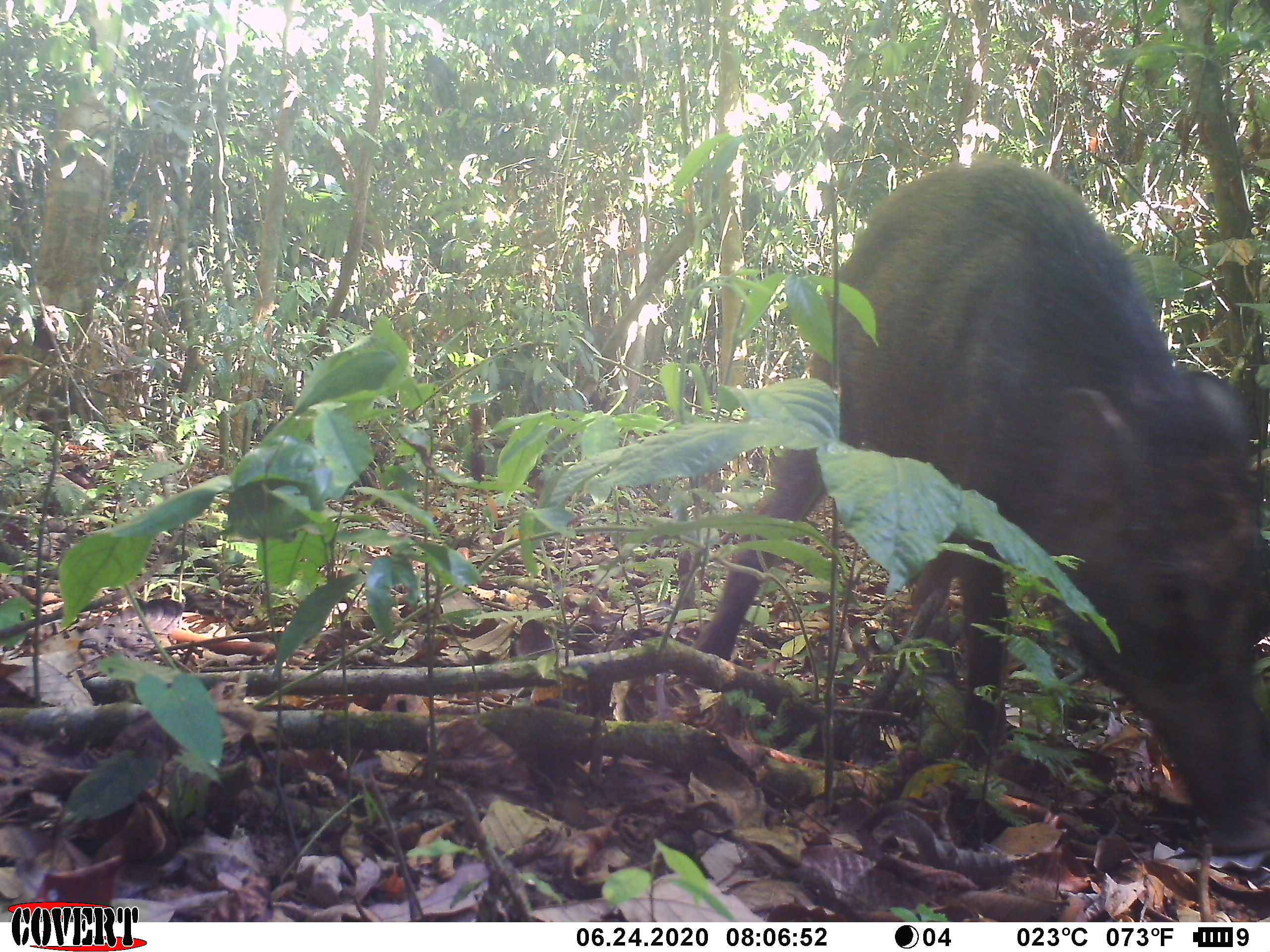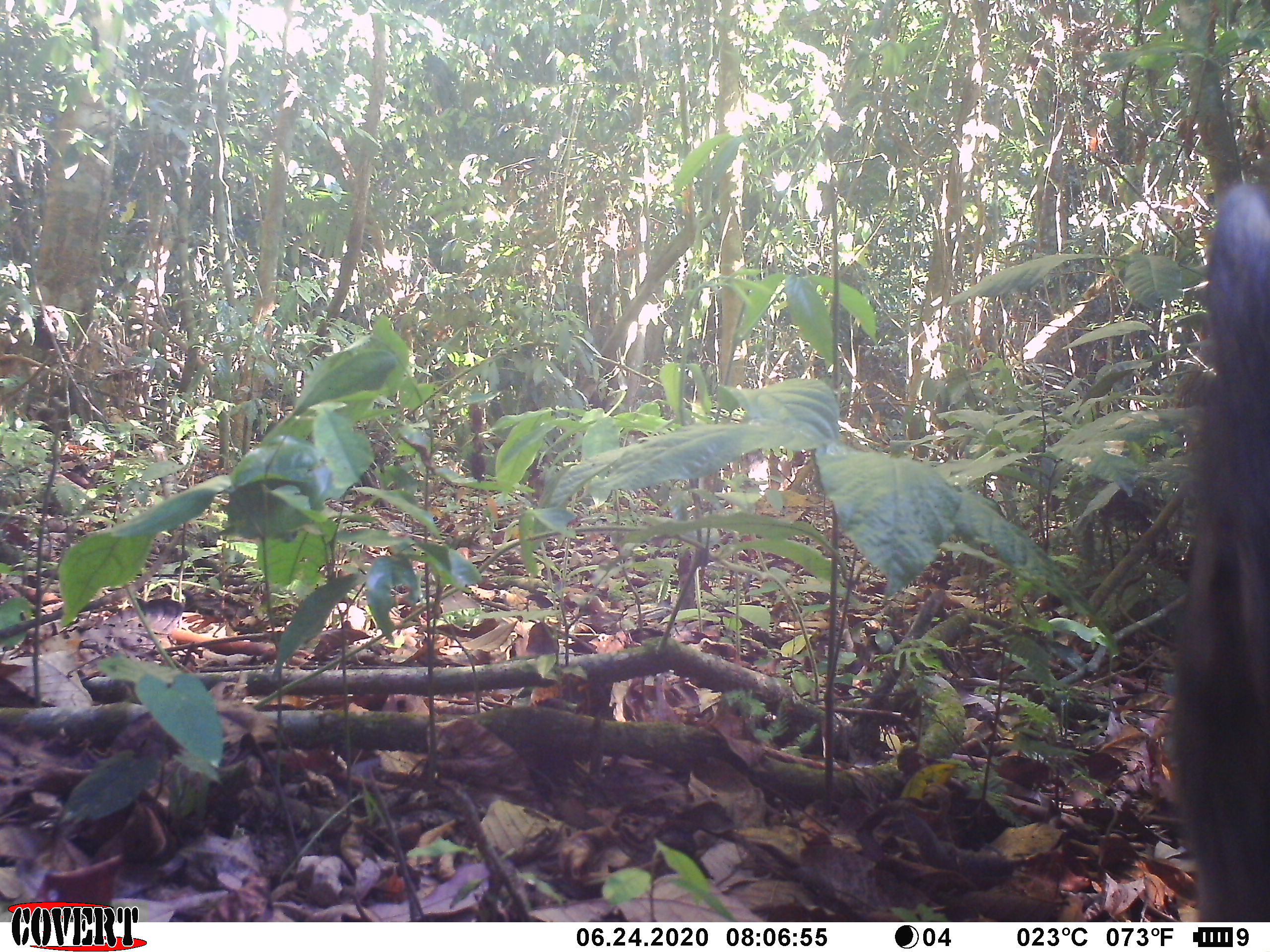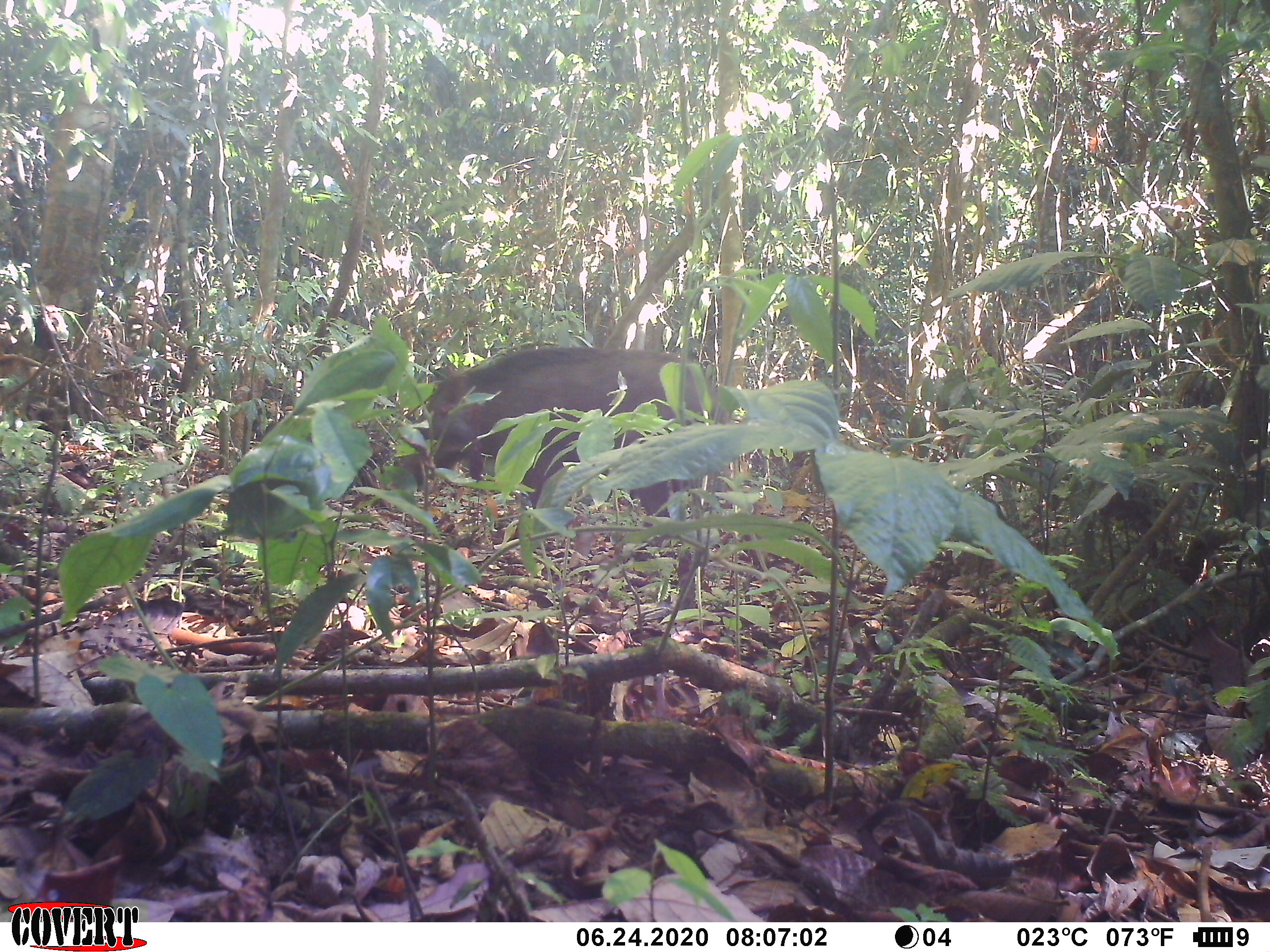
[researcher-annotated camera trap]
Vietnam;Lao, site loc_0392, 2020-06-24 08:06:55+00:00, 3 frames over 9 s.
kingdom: Animalia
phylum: Chordata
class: Mammalia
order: Artiodactyla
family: Suidae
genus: Sus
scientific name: Sus scrofa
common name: eurasian wild pig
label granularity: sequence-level